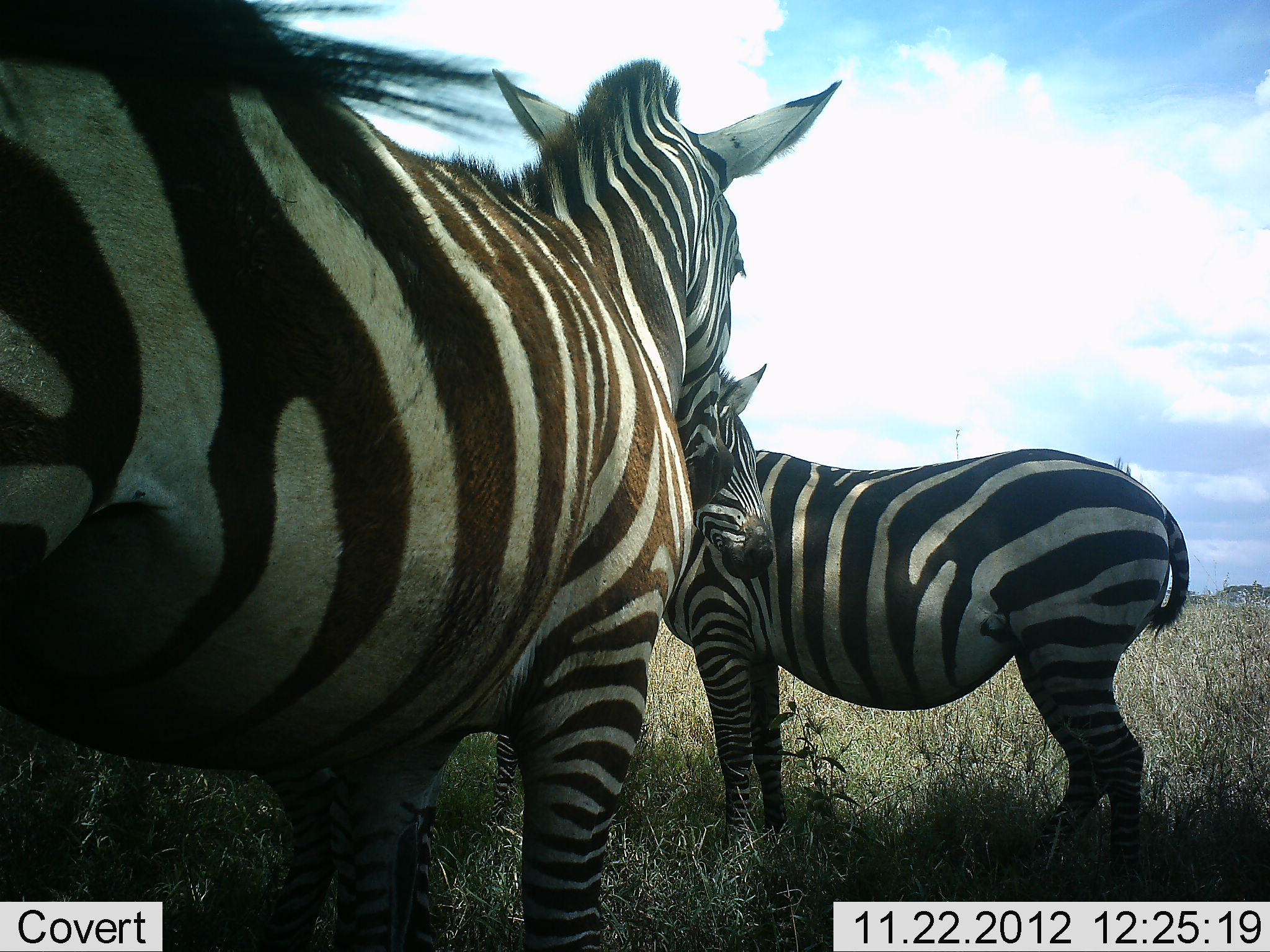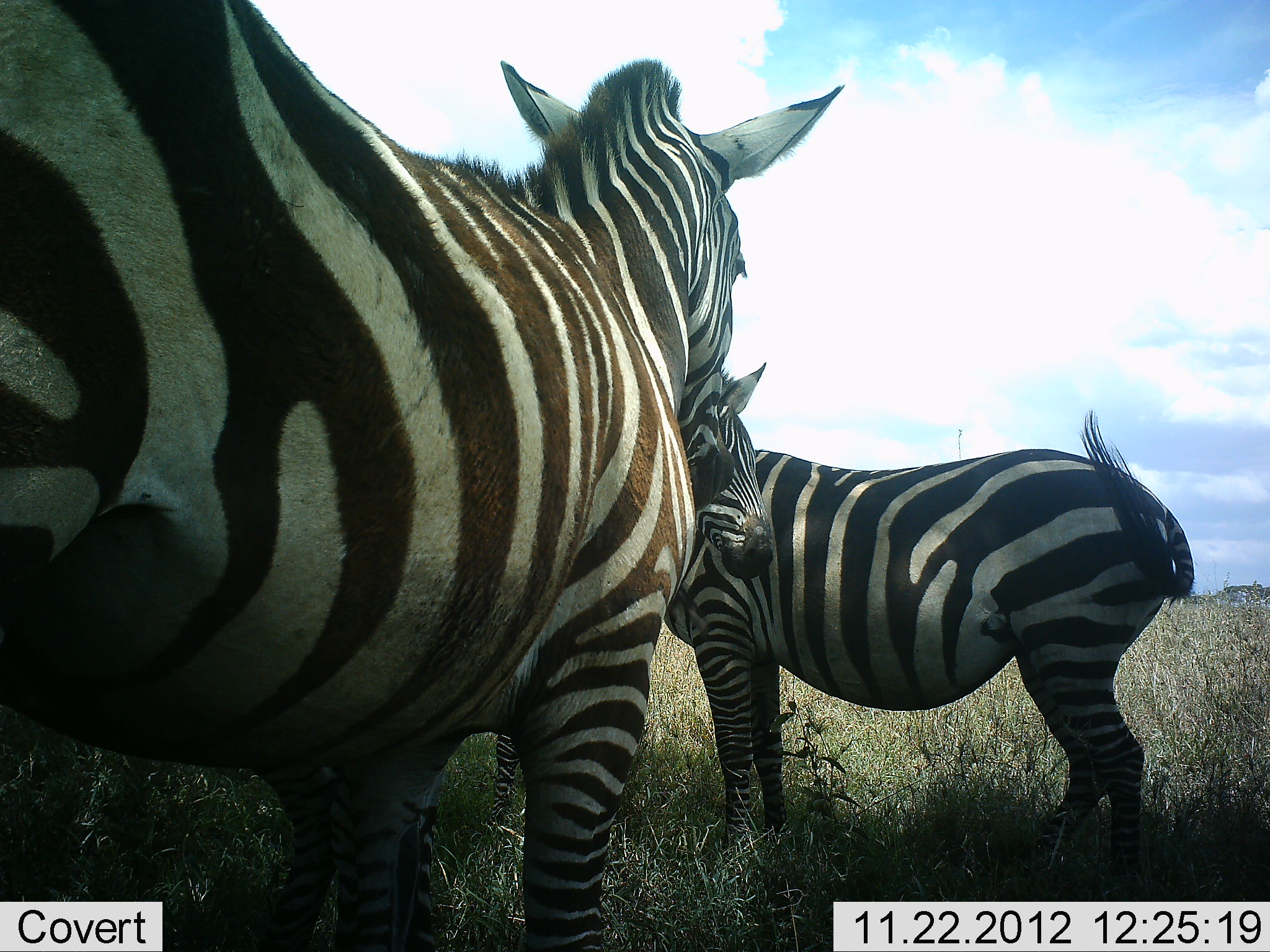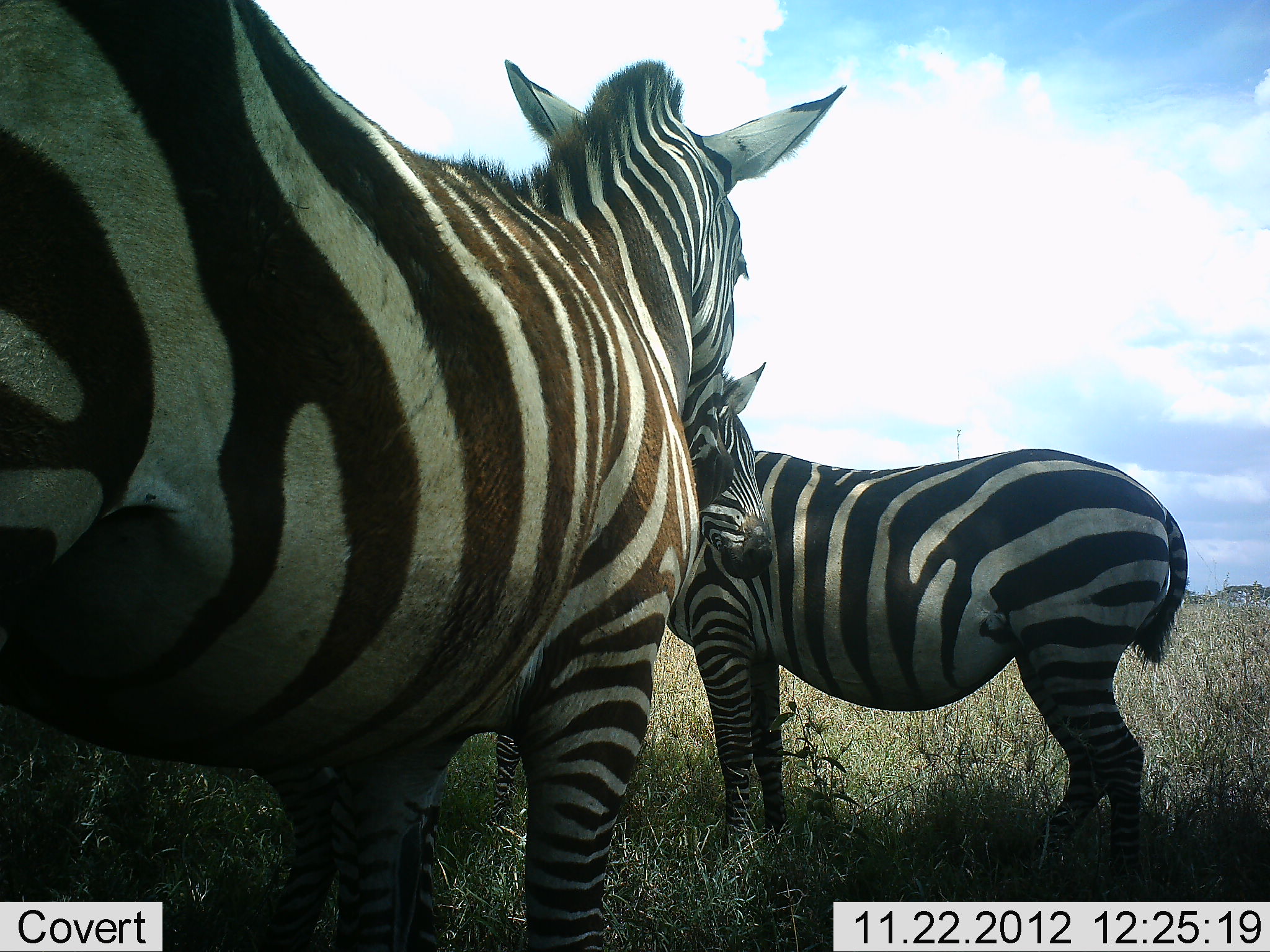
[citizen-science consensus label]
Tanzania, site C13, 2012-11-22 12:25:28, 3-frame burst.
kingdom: Animalia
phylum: Chordata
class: Mammalia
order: Perissodactyla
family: Equidae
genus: Equus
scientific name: Equus quagga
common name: plains zebra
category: zebra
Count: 3.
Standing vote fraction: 100%.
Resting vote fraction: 0%.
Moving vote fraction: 10%.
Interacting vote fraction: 0%.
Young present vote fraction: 0%.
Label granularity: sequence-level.